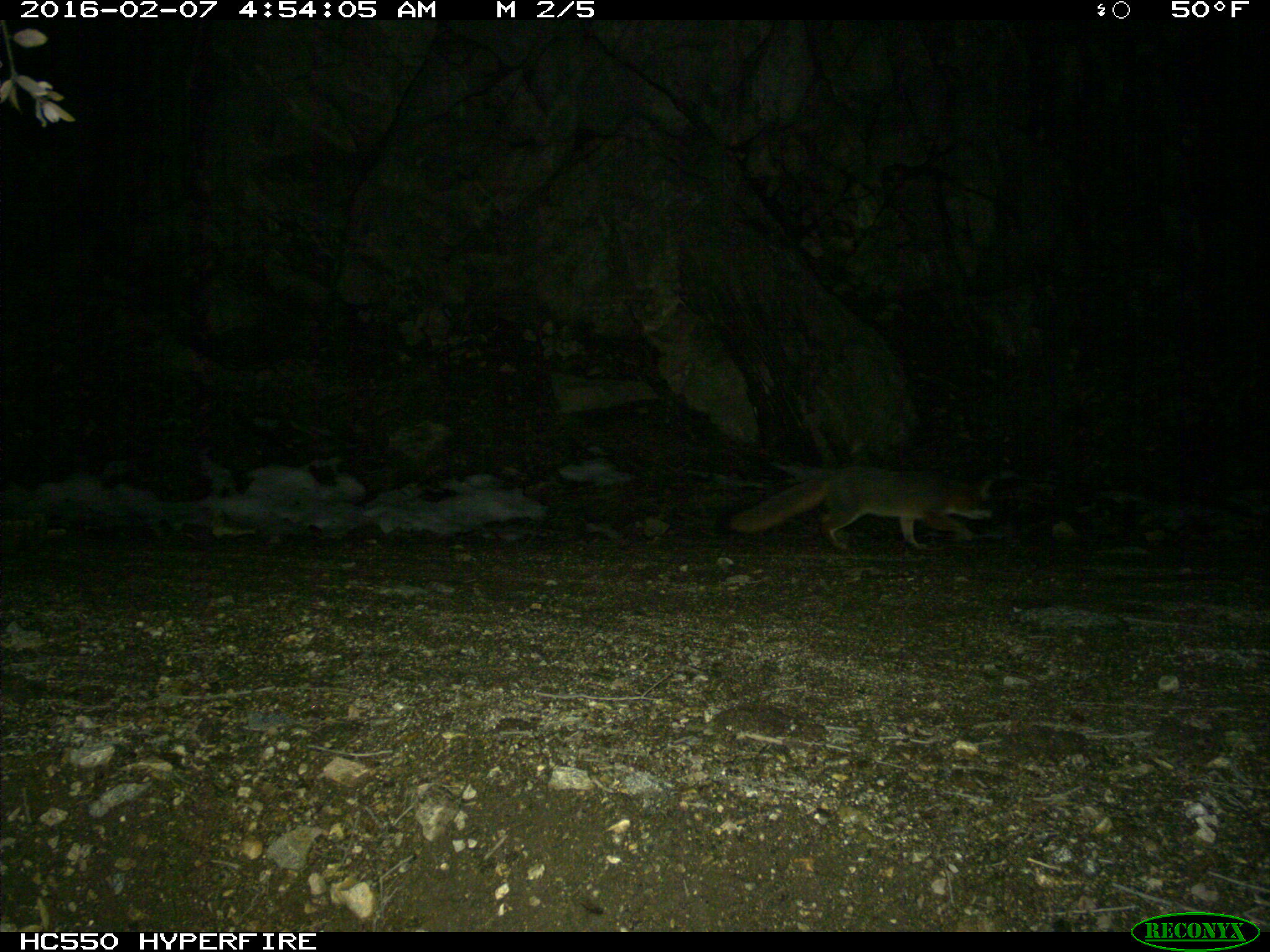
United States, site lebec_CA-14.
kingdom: Animalia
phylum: Chordata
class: Mammalia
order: Carnivora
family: Canidae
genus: Urocyon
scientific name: Urocyon cinereoargenteus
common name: gray fox